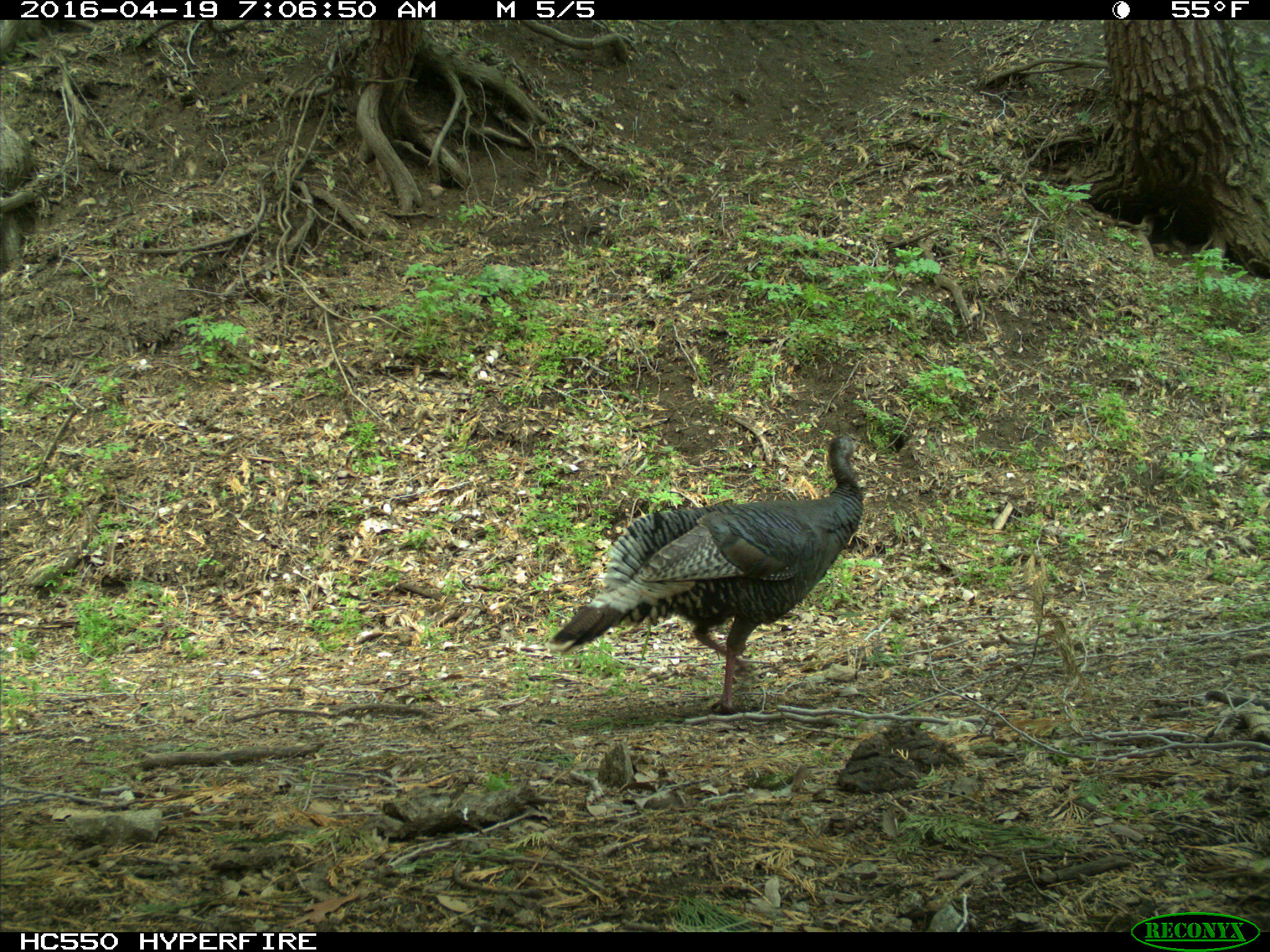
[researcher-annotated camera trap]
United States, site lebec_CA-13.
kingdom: Animalia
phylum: Chordata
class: Aves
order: Galliformes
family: Phasianidae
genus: Meleagris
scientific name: Meleagris gallopavo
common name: wild turkey